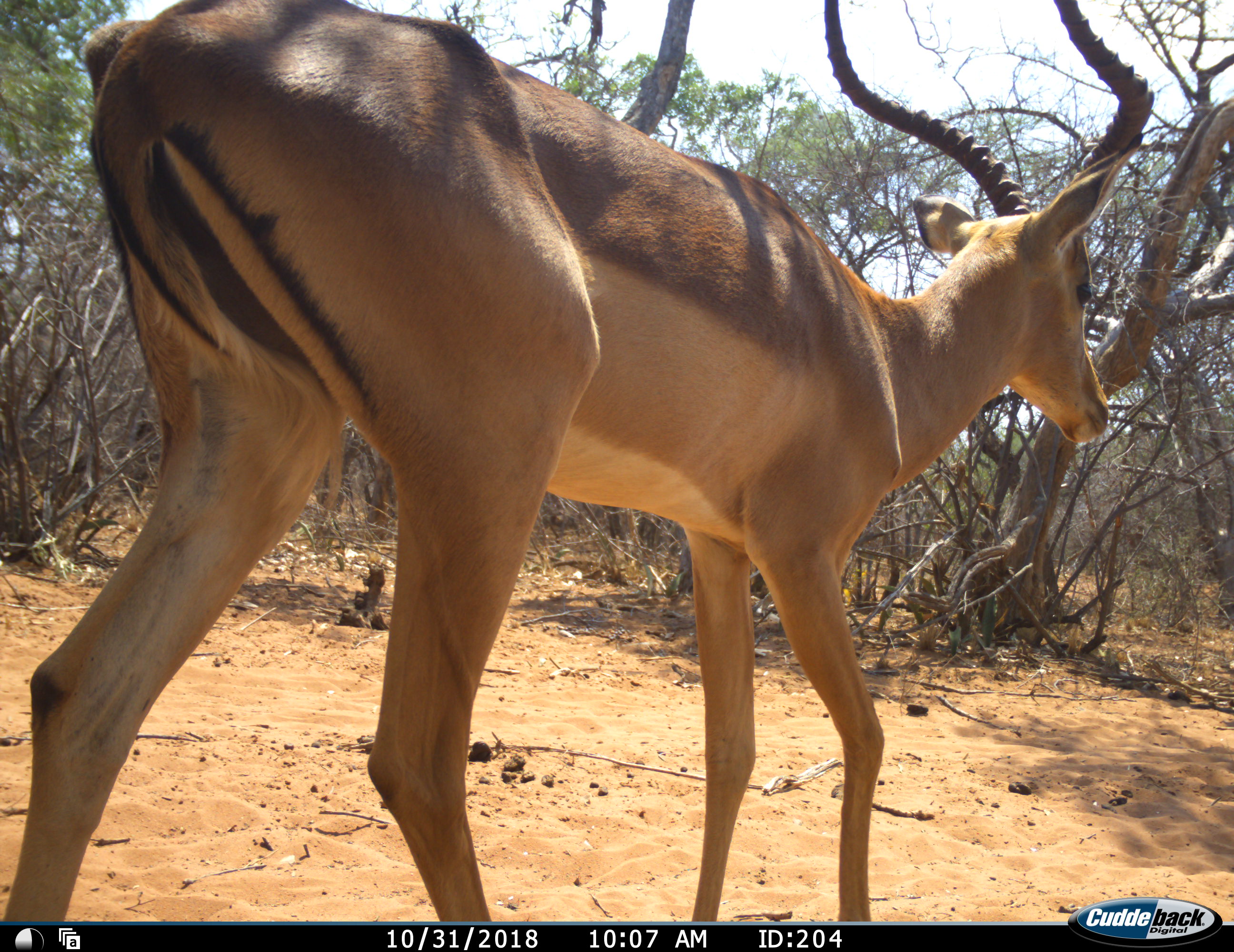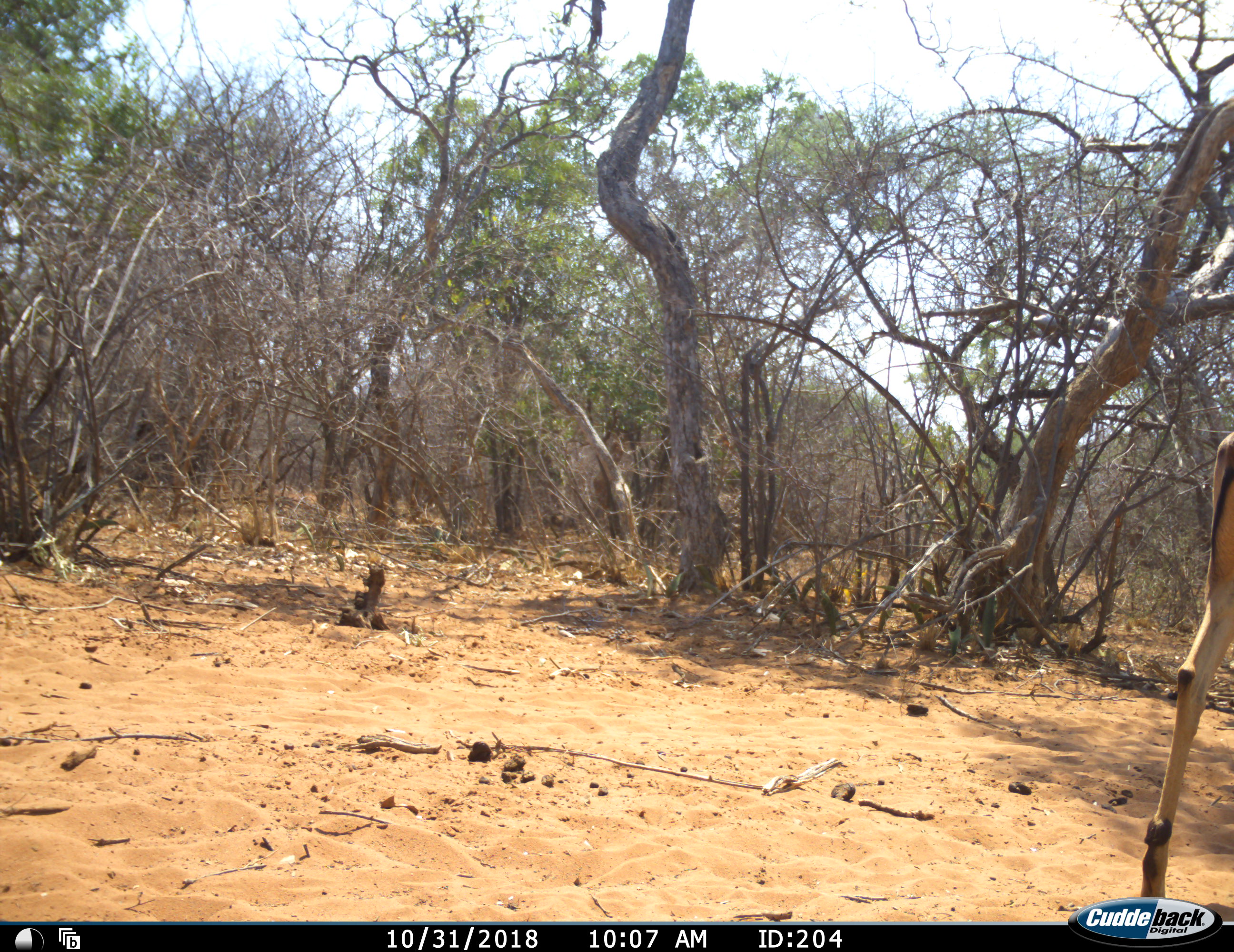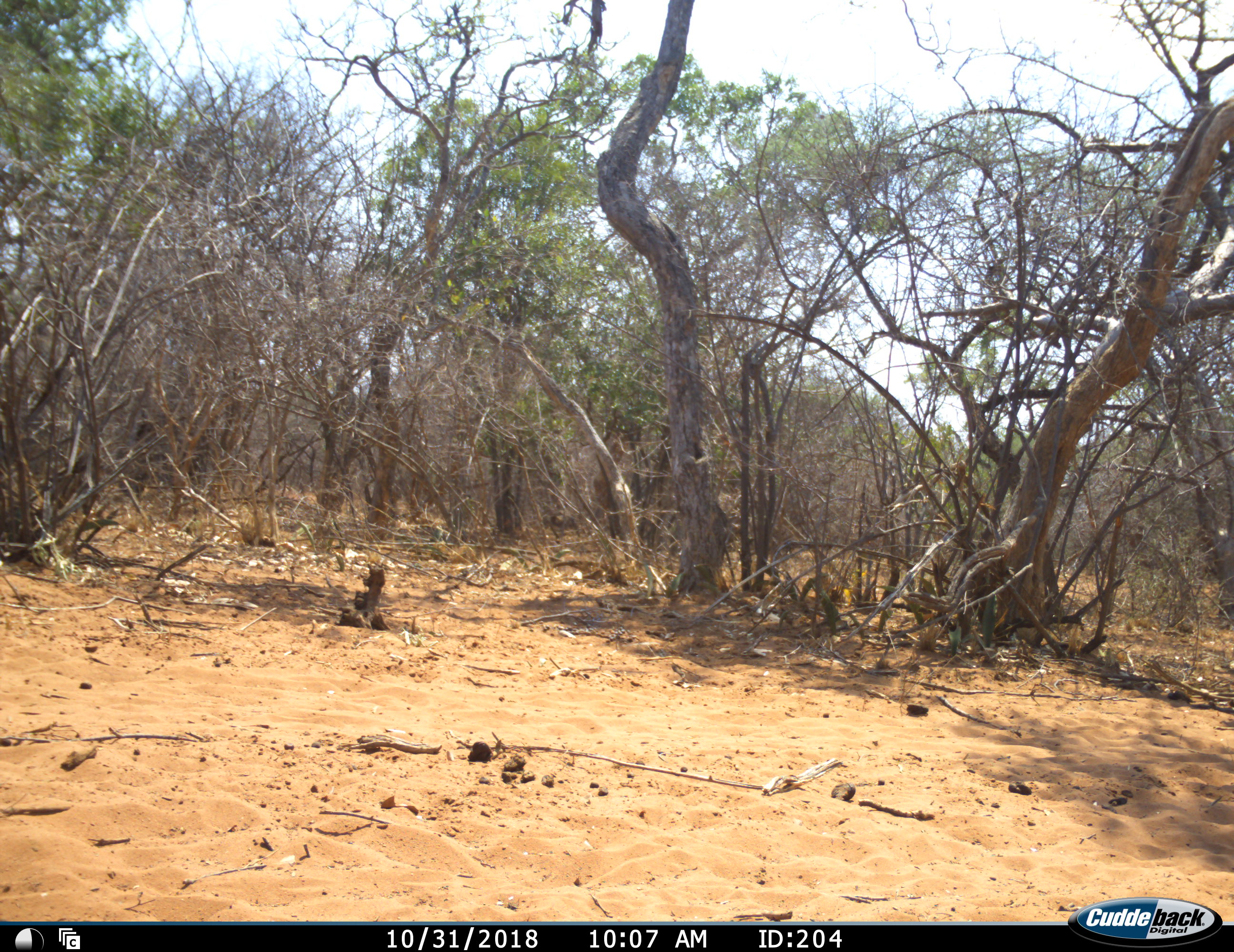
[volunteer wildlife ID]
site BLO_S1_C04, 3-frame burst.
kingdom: Animalia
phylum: Chordata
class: Mammalia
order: Artiodactyla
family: Bovidae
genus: Aepyceros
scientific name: Aepyceros melampus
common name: impala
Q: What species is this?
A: Impala (Aepyceros melampus).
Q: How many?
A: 1.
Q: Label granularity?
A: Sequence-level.